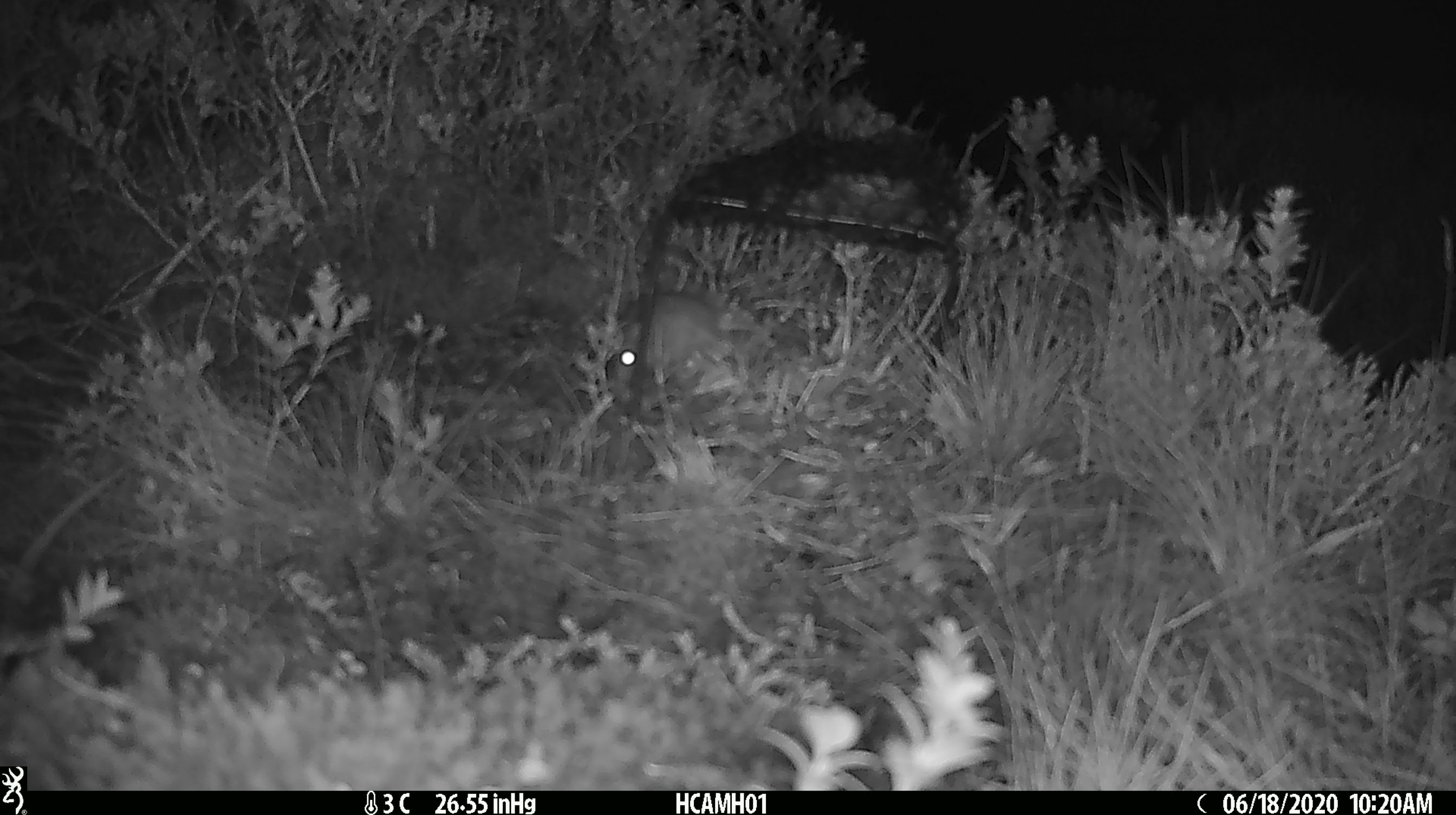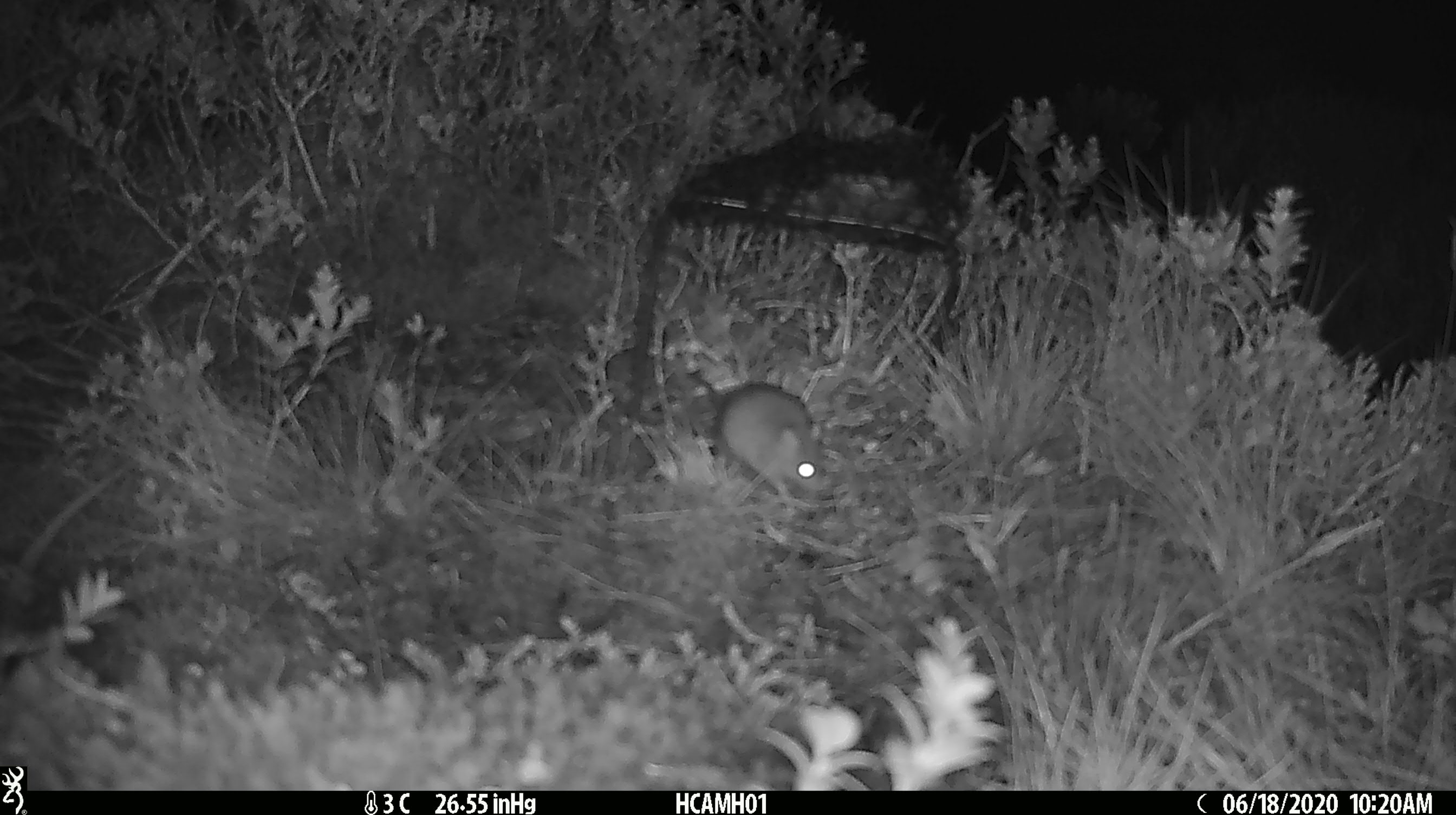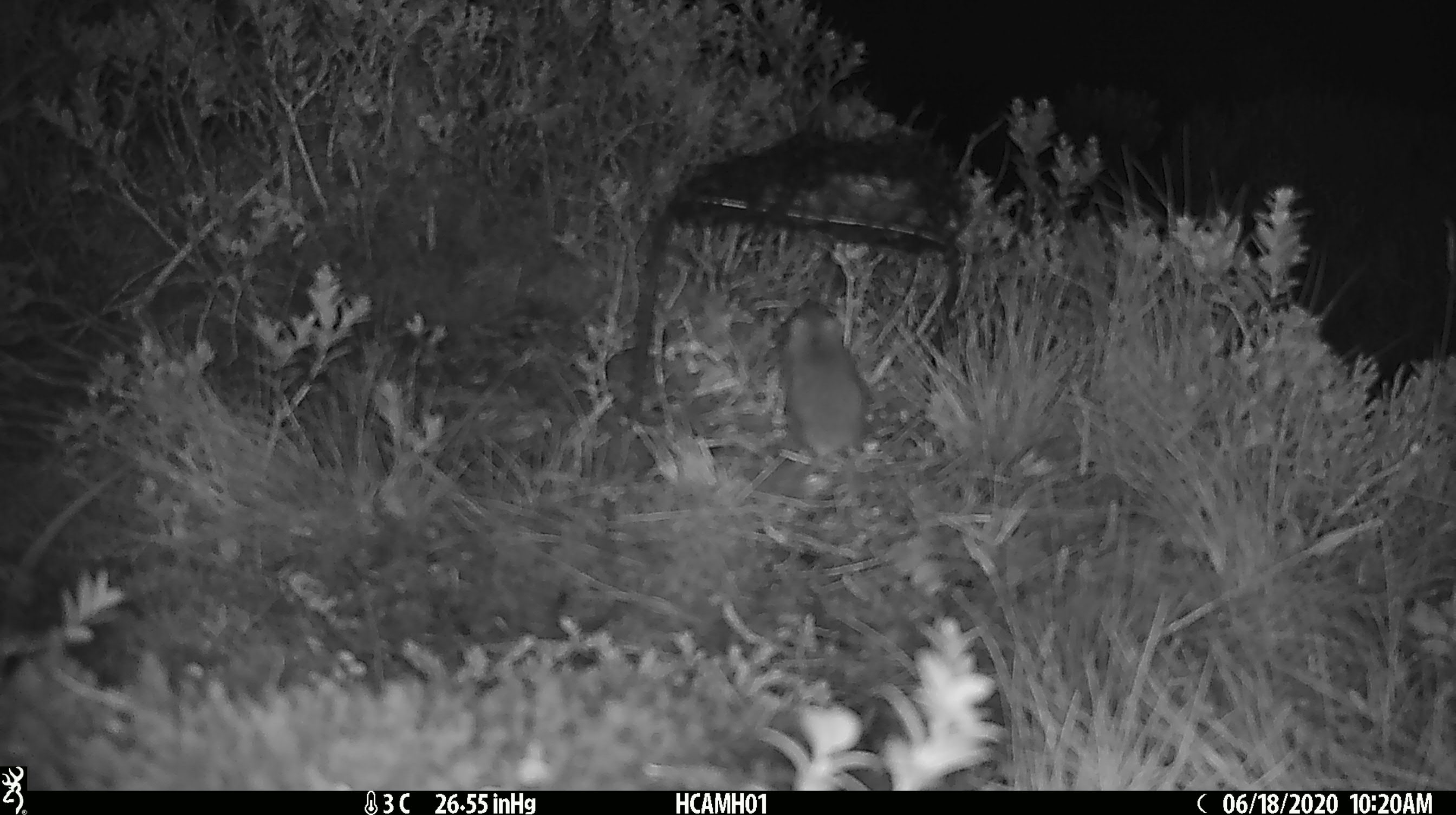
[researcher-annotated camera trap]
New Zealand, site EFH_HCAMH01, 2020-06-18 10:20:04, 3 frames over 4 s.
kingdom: Animalia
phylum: Chordata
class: Mammalia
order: Rodentia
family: Muridae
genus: Mus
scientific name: Mus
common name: mouse